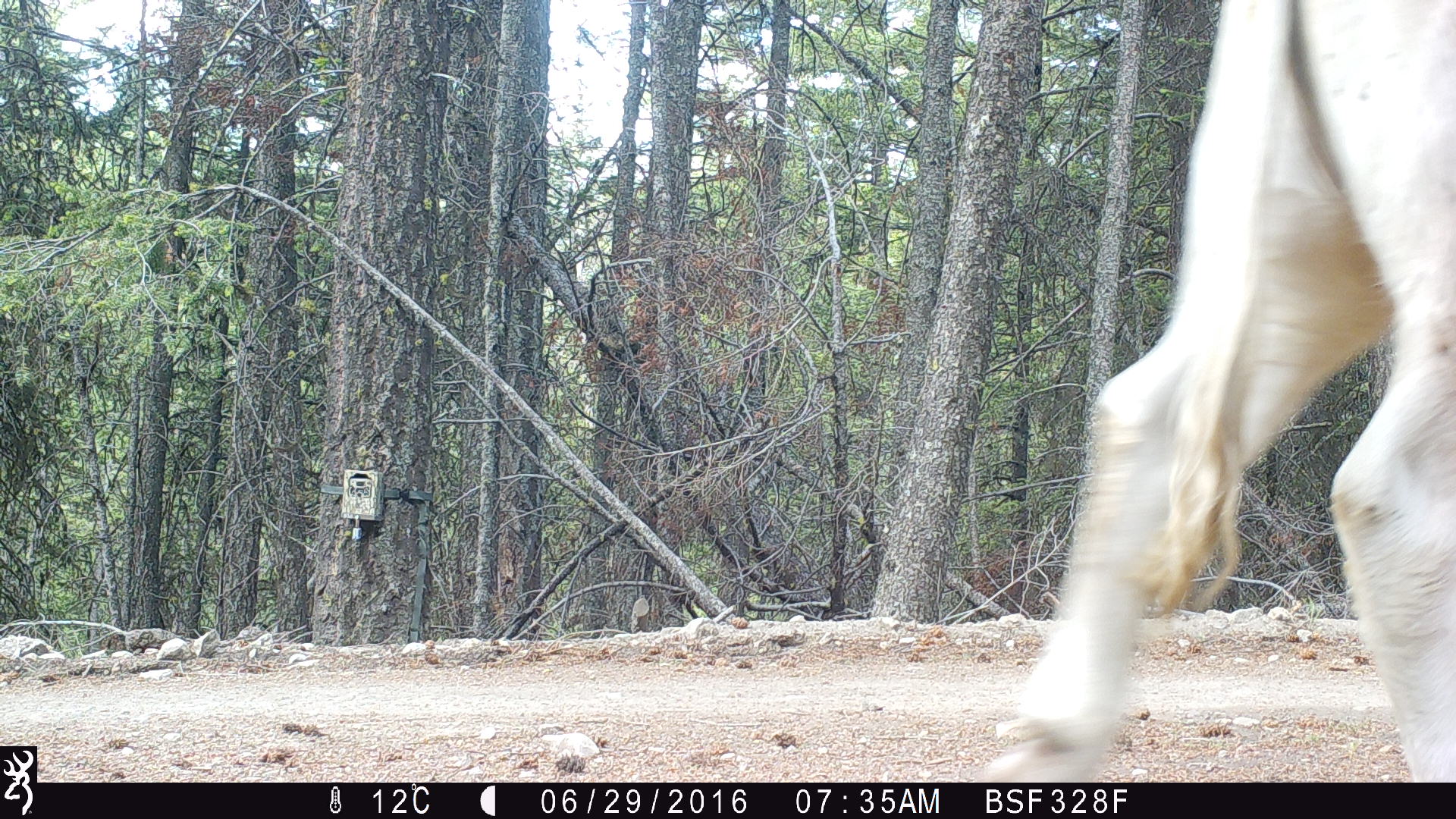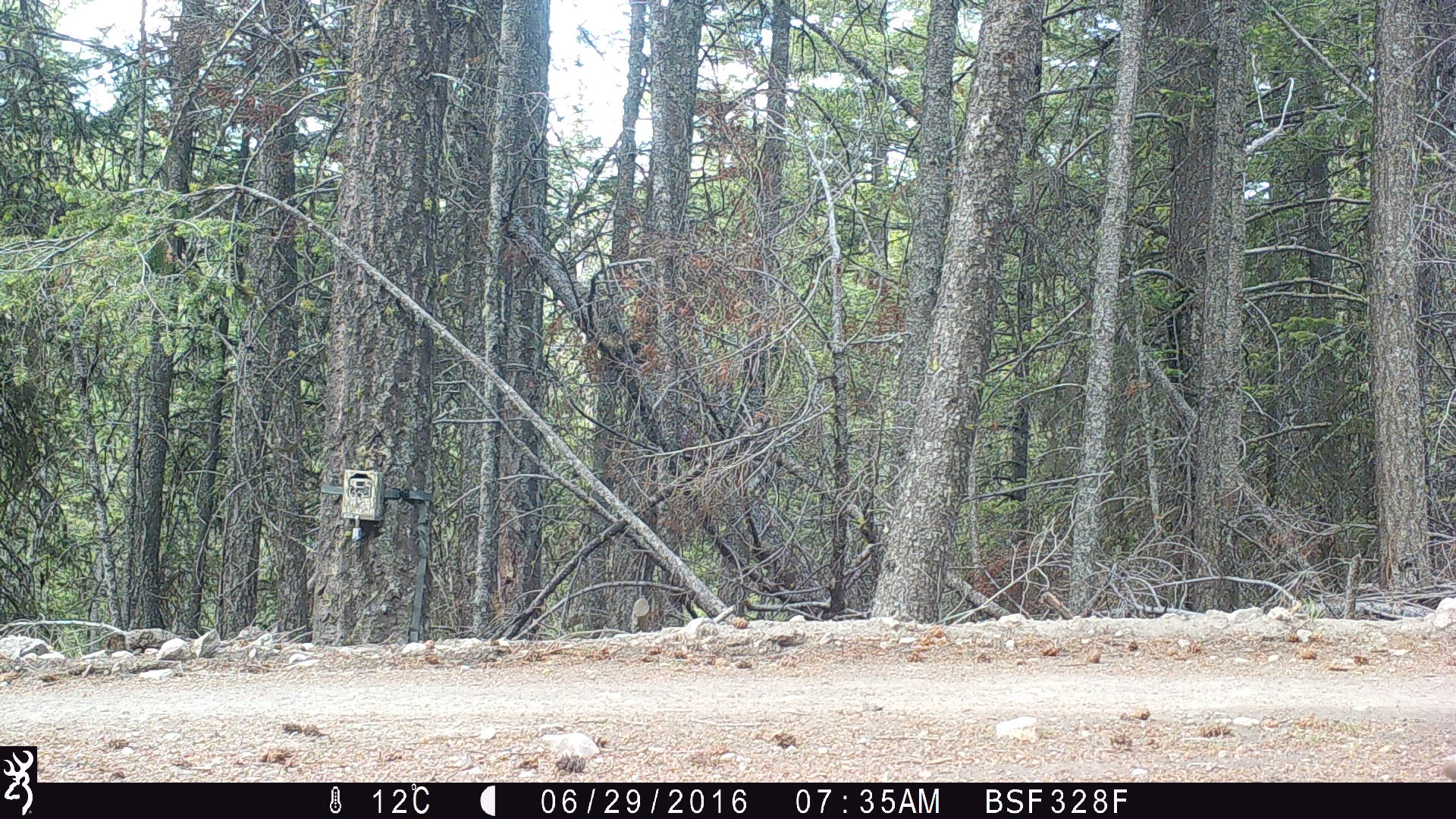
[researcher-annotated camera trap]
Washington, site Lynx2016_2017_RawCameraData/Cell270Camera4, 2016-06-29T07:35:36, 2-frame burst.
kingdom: Animalia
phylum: Chordata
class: Mammalia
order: Artiodactyla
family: Bovidae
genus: Bos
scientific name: Bos taurus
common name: domestic cattle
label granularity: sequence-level